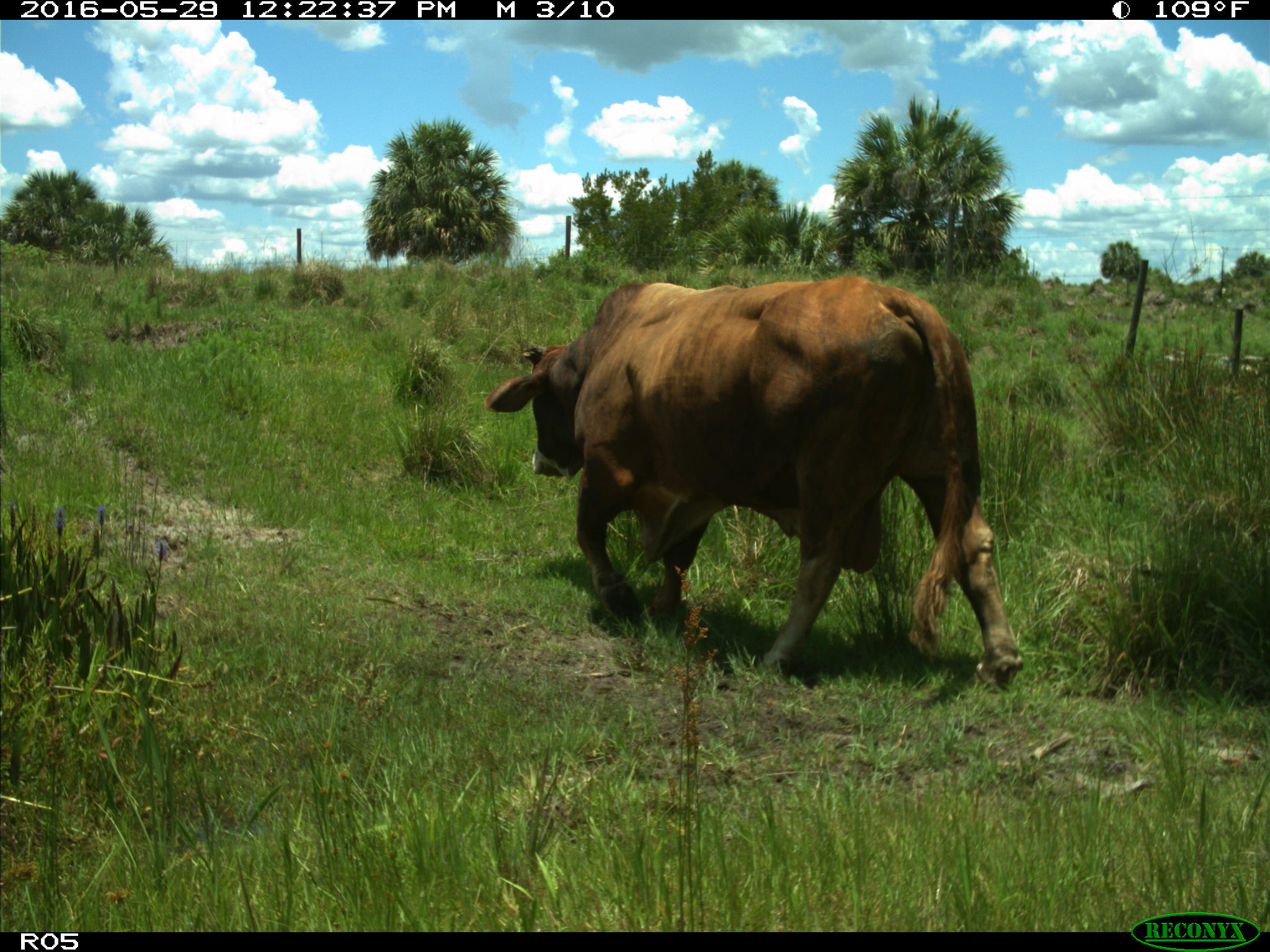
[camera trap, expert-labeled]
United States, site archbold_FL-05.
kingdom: Animalia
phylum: Chordata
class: Mammalia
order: Artiodactyla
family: Bovidae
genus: Bos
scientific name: Bos taurus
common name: domestic cow